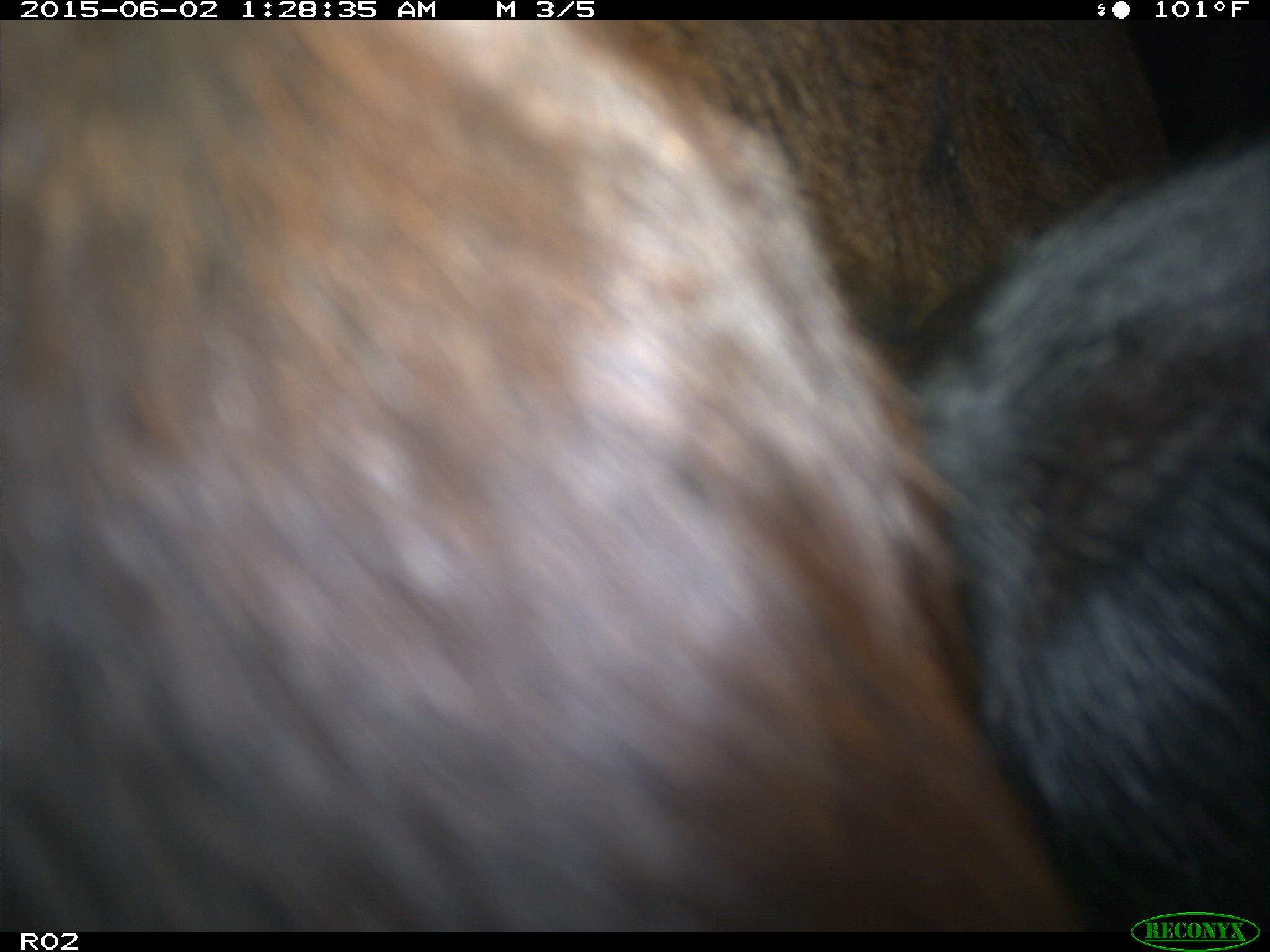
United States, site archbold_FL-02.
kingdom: Animalia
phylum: Chordata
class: Mammalia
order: Artiodactyla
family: Bovidae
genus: Bos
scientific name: Bos taurus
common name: domestic cow